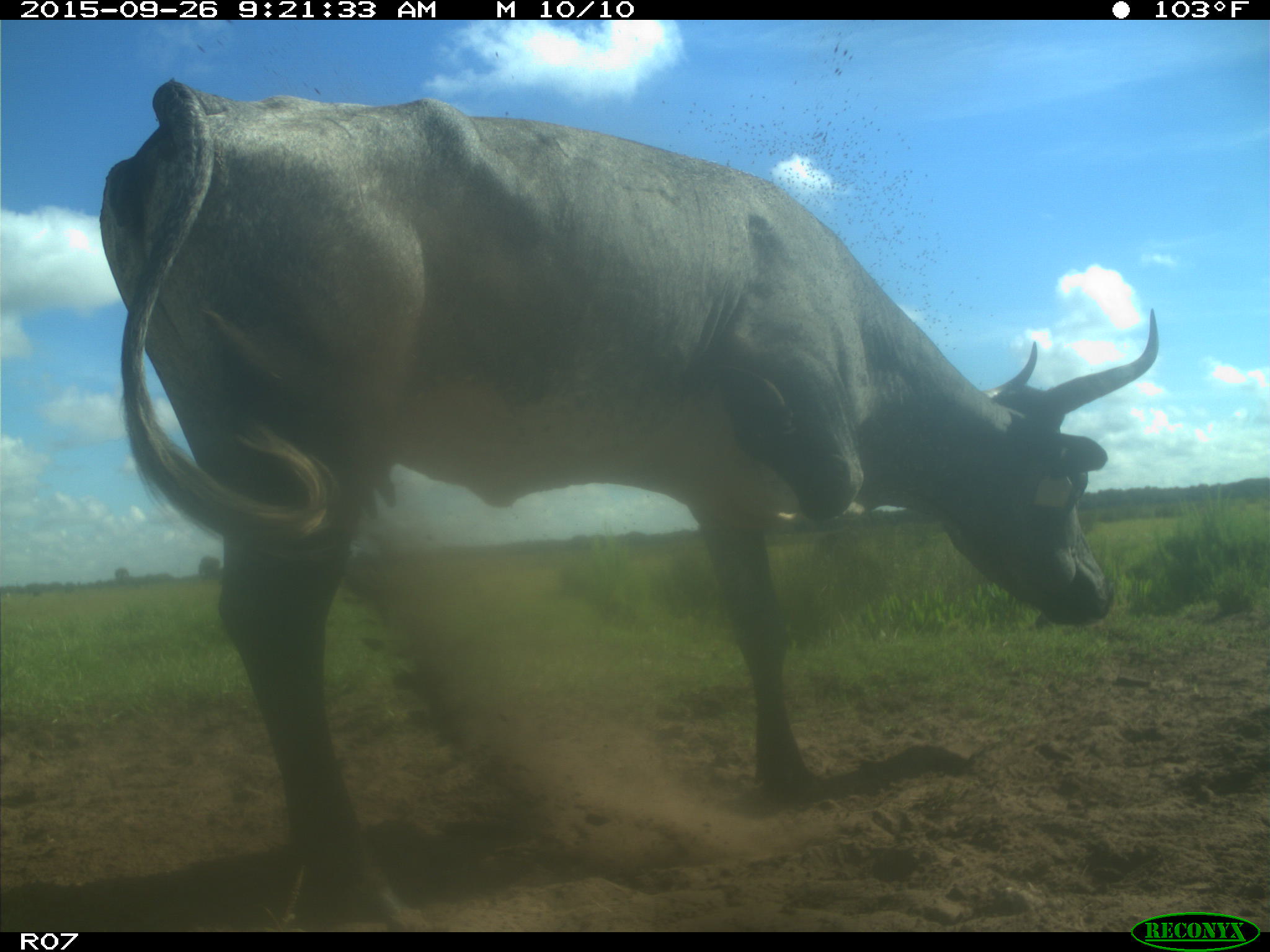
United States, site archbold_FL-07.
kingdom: Animalia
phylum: Chordata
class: Mammalia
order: Artiodactyla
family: Bovidae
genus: Bos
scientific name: Bos taurus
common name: domestic cow